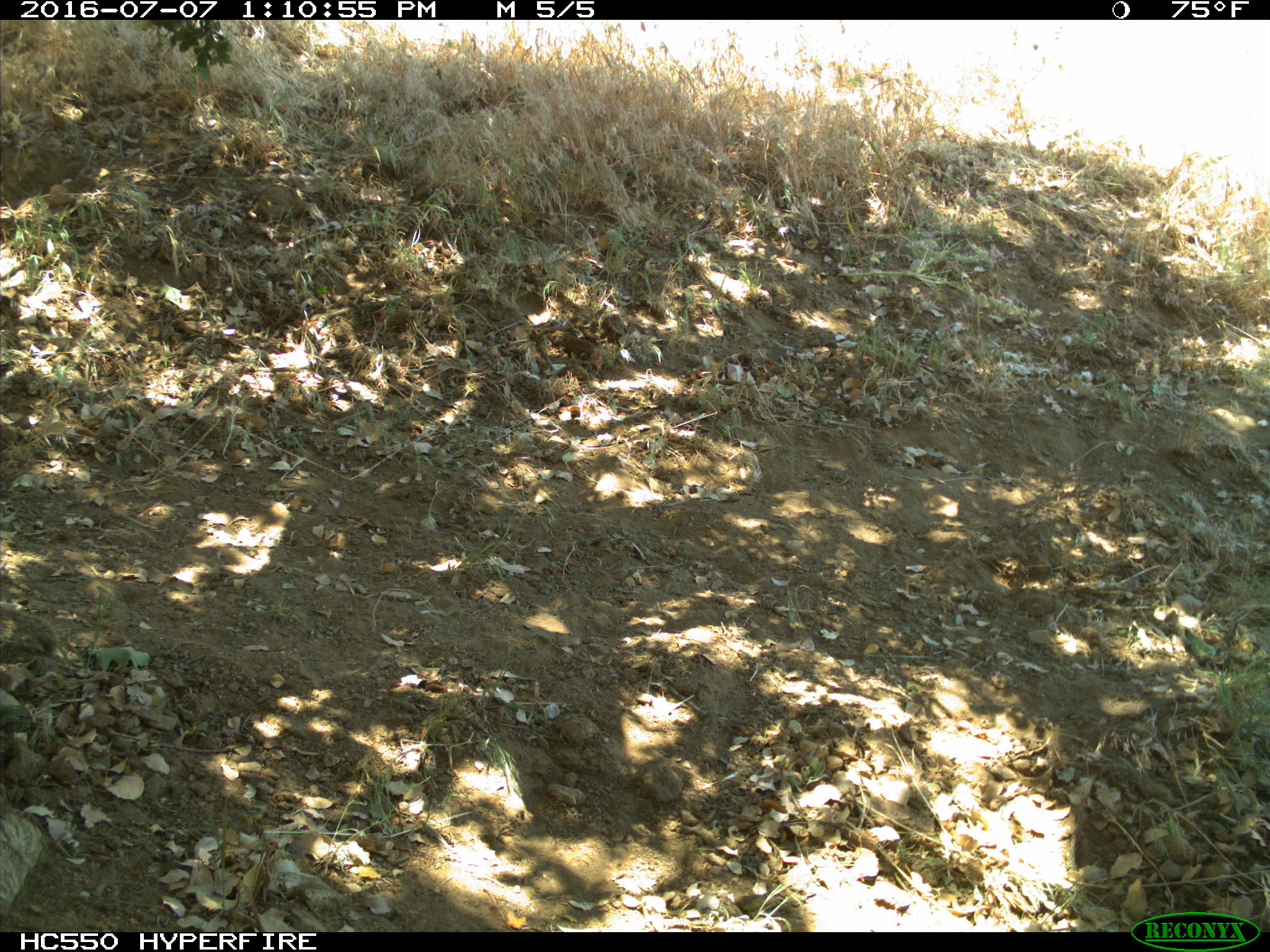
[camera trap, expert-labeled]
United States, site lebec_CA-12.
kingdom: Animalia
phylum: Chordata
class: Mammalia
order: Rodentia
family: Sciuridae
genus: Otospermophilus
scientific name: Otospermophilus beecheyi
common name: california ground squirrel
Otospermophilus beecheyi (california ground squirrel).